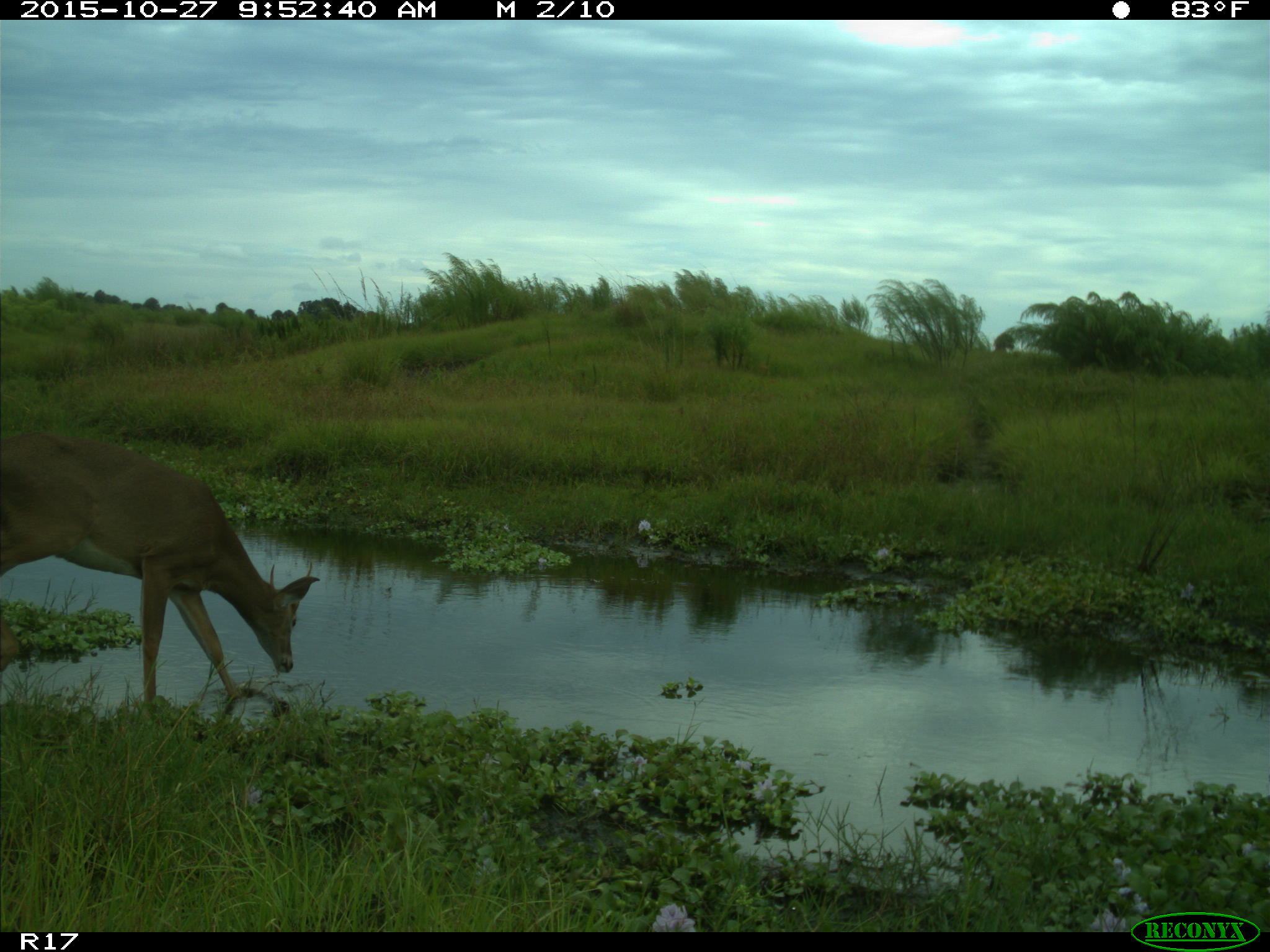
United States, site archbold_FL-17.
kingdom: Animalia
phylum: Chordata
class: Mammalia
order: Artiodactyla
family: Cervidae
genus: Odocoileus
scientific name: Odocoileus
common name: deer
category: unidentified deer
Unidentified deer (deer) (Odocoileus).